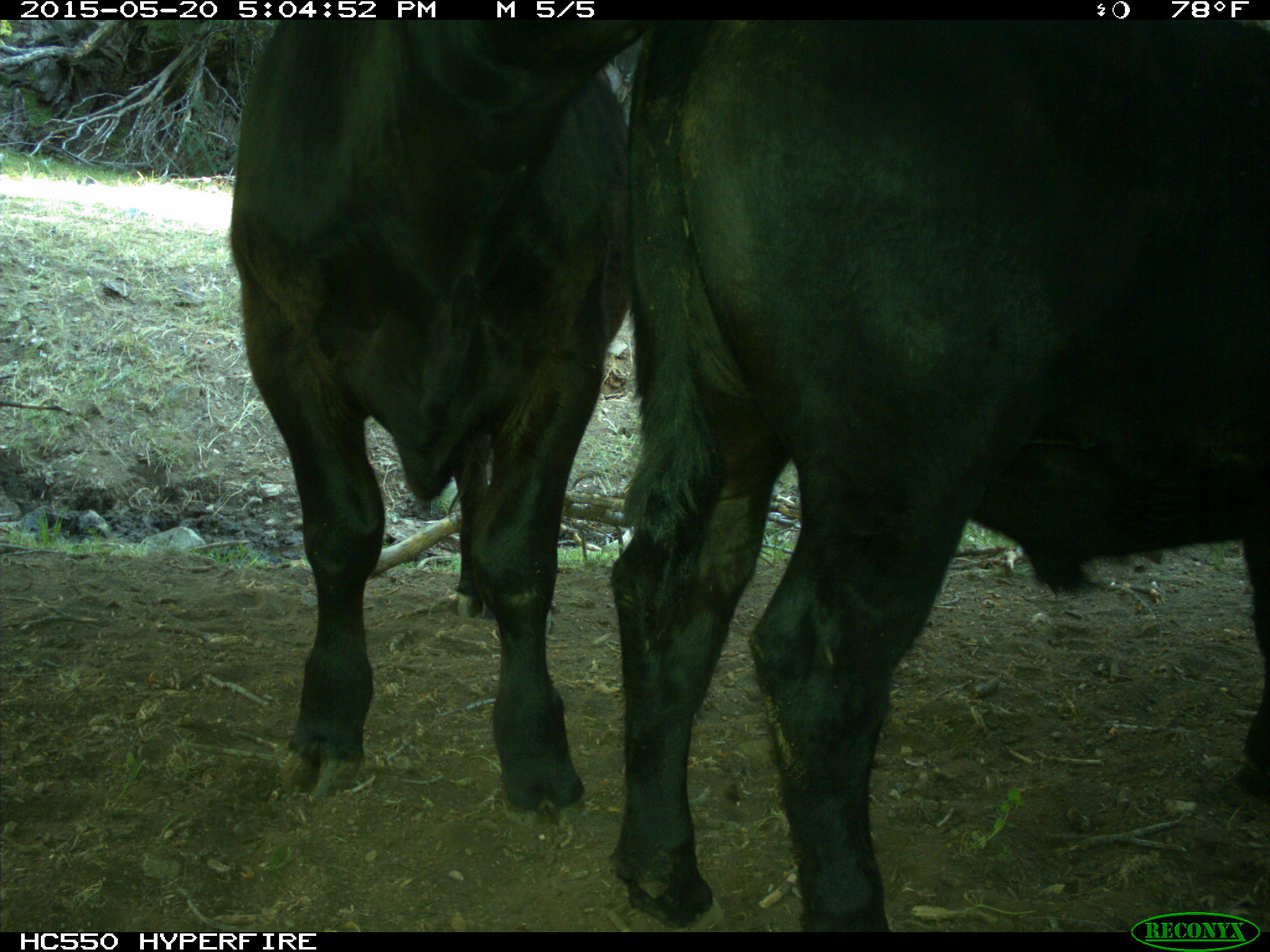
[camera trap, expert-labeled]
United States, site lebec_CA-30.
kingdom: Animalia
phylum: Chordata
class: Mammalia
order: Artiodactyla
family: Bovidae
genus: Bos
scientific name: Bos taurus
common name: domestic cow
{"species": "Bos taurus (domestic cow)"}